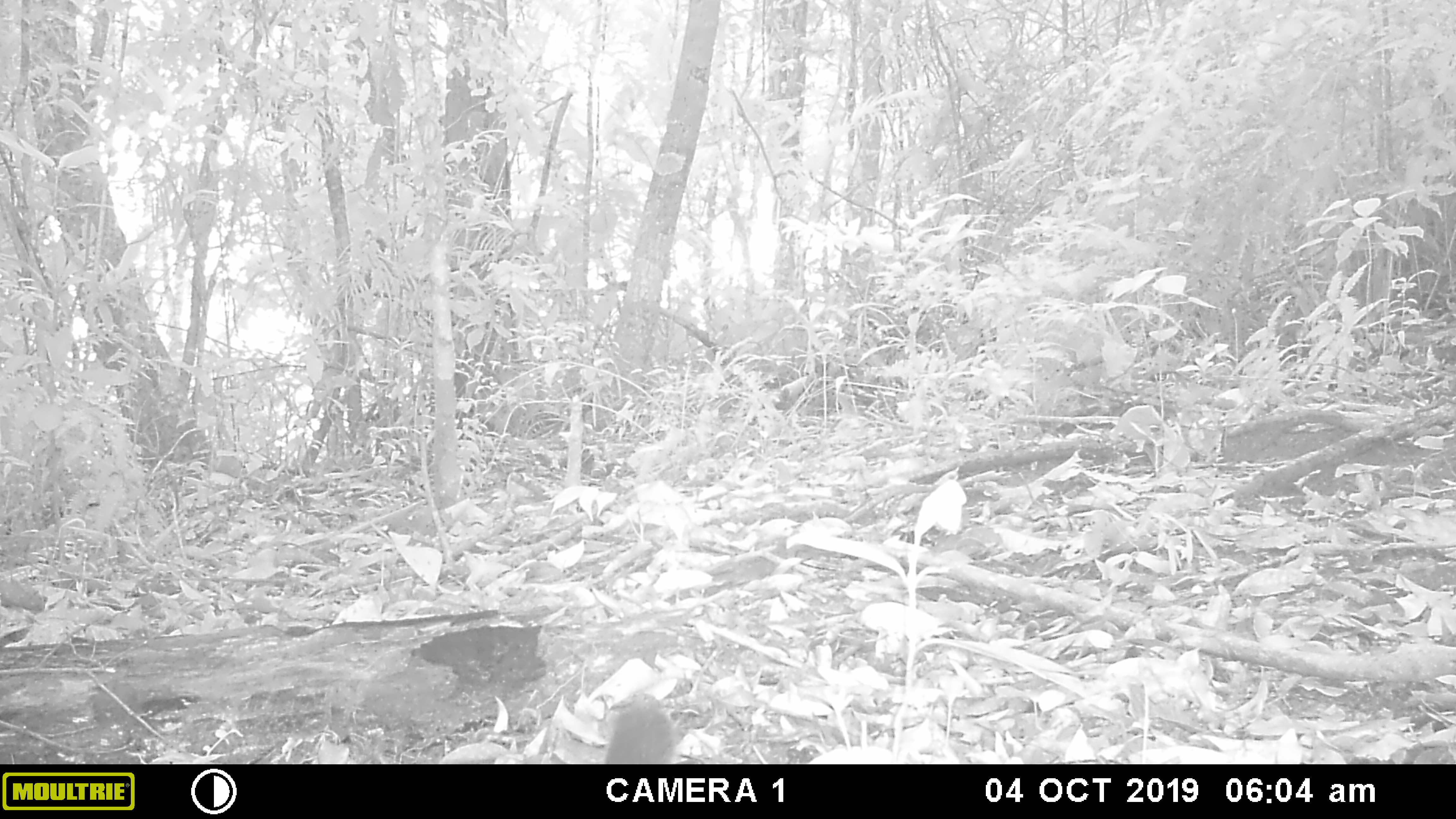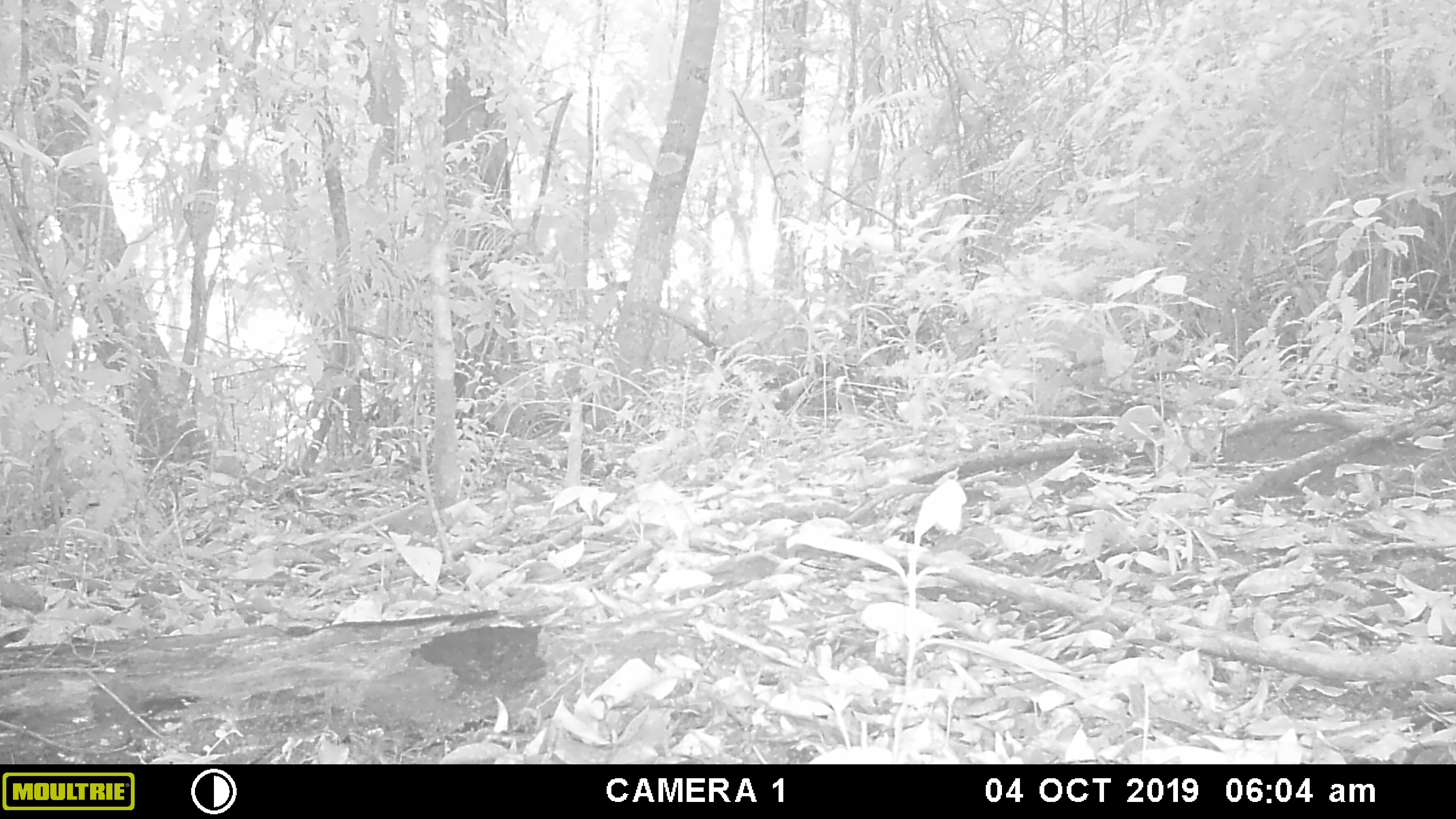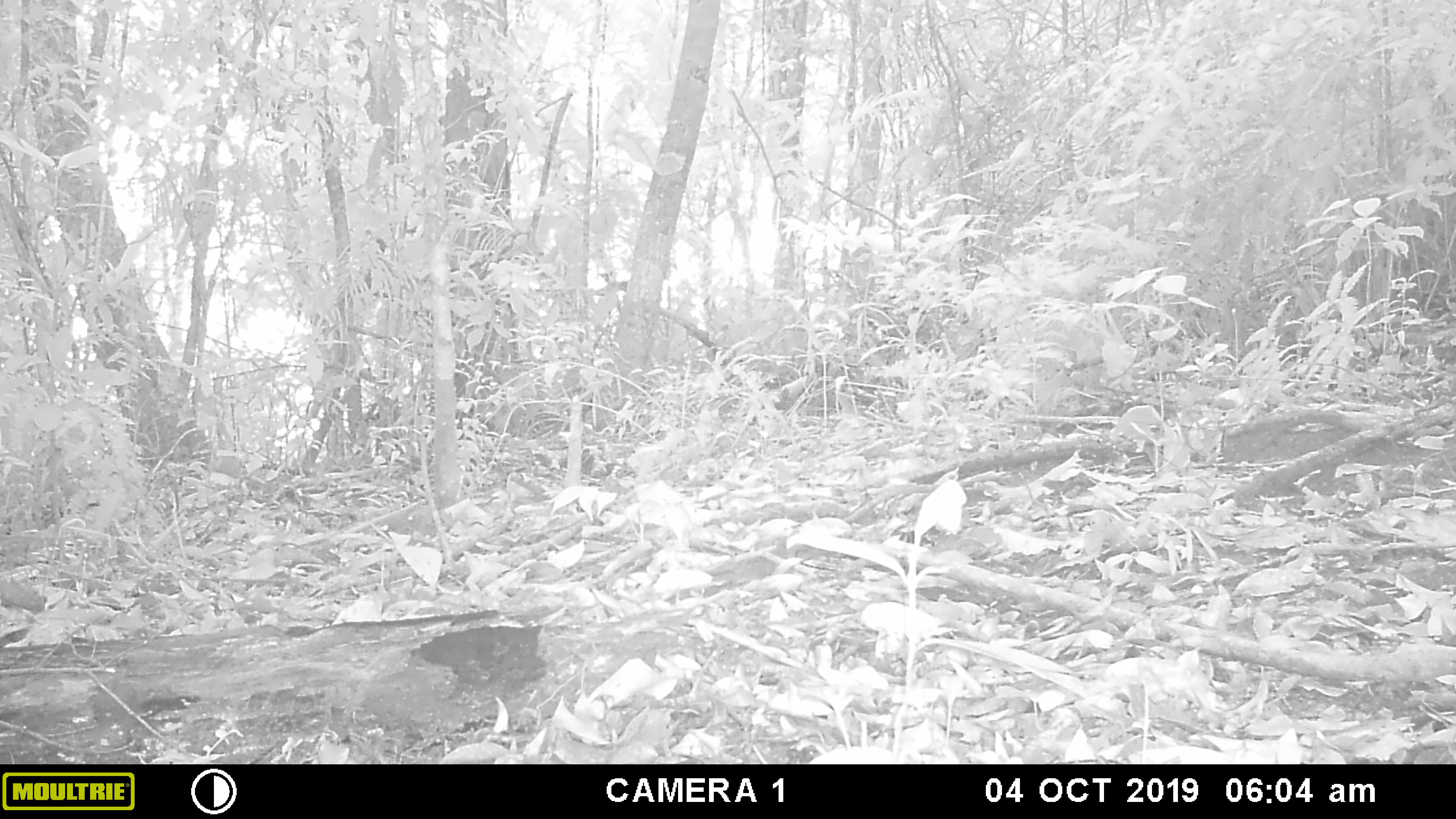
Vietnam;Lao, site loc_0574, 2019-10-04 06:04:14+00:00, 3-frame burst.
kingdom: Animalia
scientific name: Animalia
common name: animal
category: unidentified animal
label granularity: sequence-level